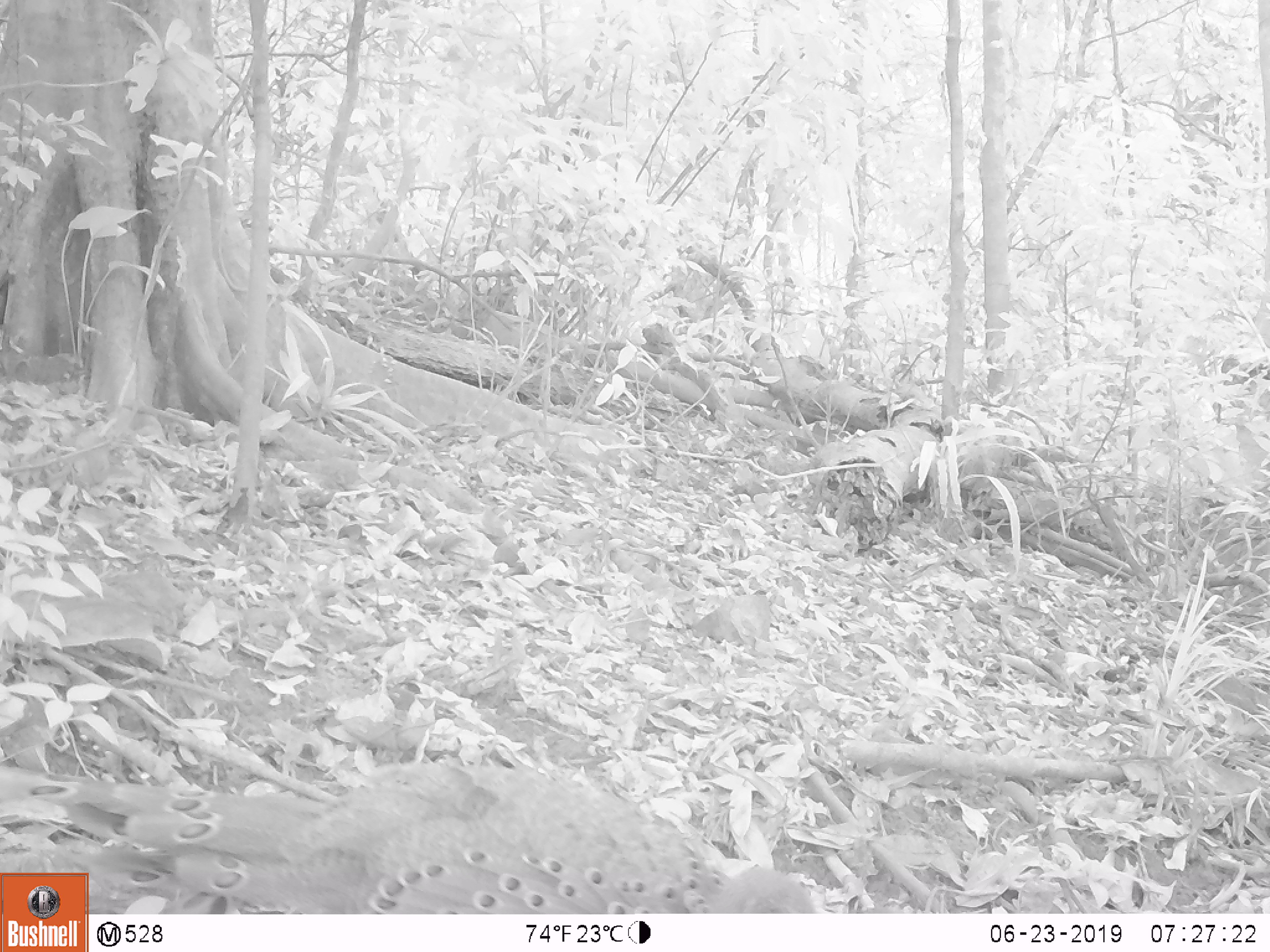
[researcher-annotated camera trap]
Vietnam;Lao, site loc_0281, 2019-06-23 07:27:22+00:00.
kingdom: Animalia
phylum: Chordata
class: Aves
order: Galliformes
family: Phasianidae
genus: Polyplectron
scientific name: Polyplectron bicalcaratum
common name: gray peacock-pheasant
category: grey peacock pheasant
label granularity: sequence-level